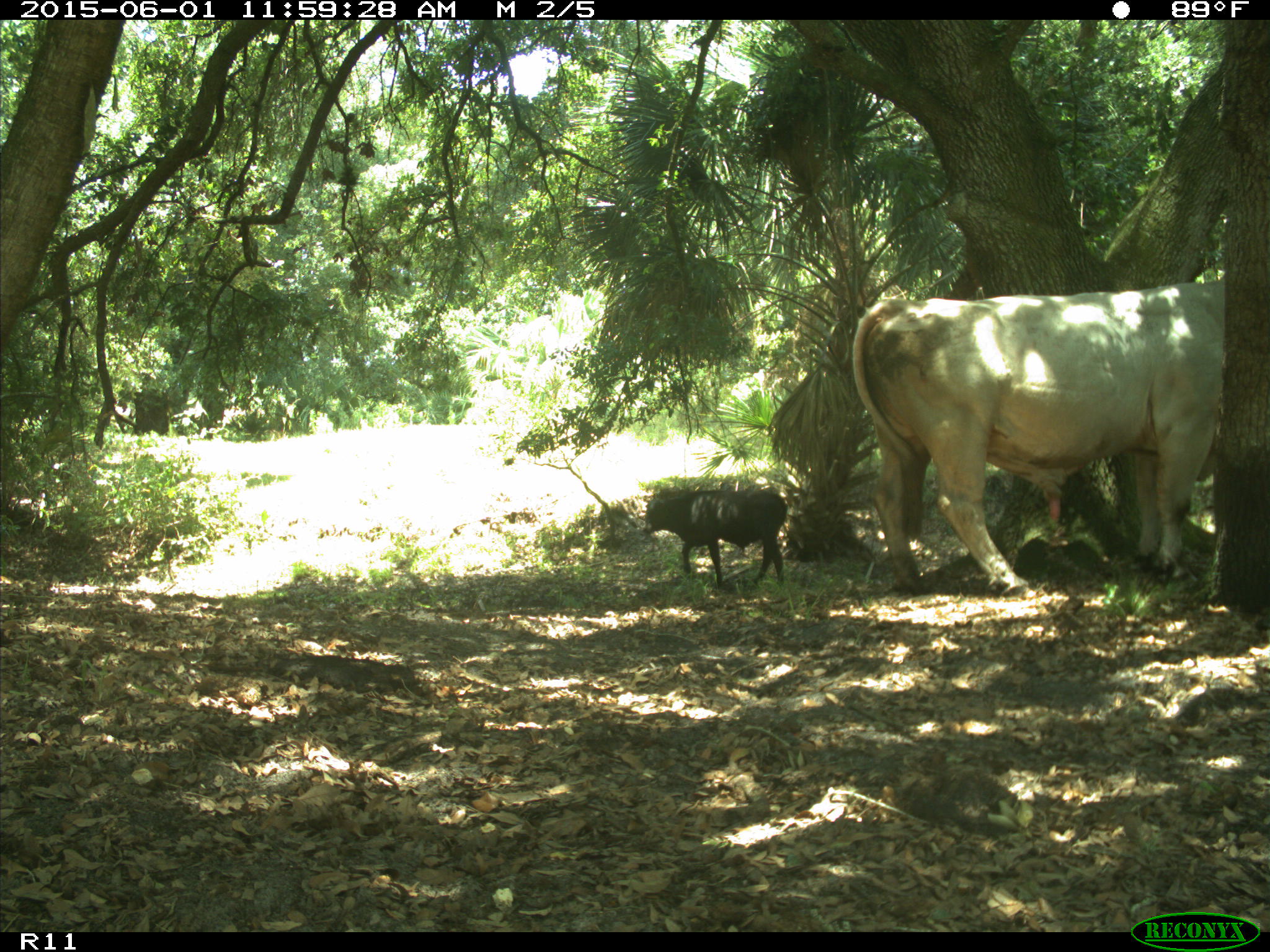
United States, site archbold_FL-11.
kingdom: Animalia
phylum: Chordata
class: Mammalia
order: Artiodactyla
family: Bovidae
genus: Bos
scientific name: Bos taurus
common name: domestic cow